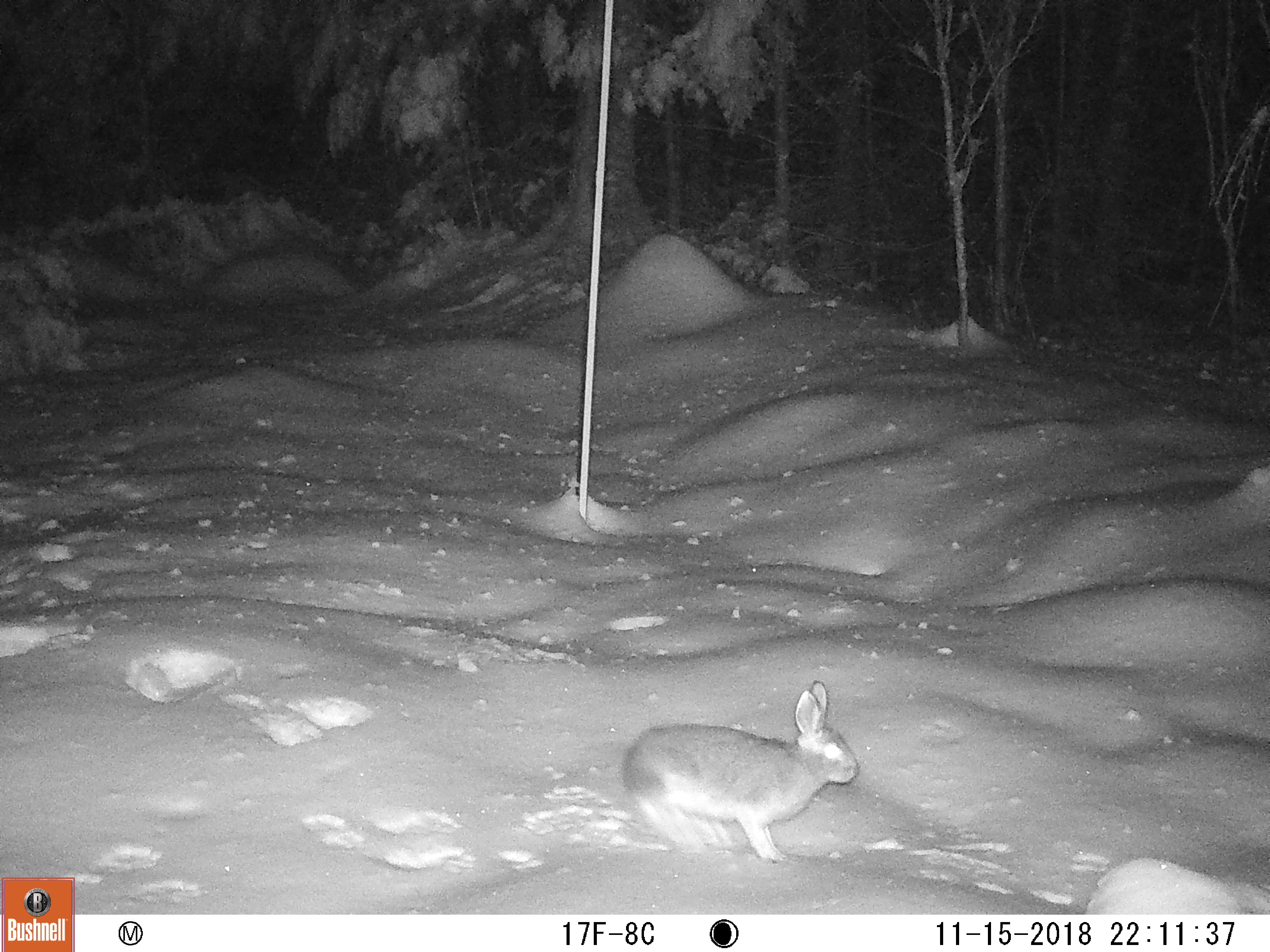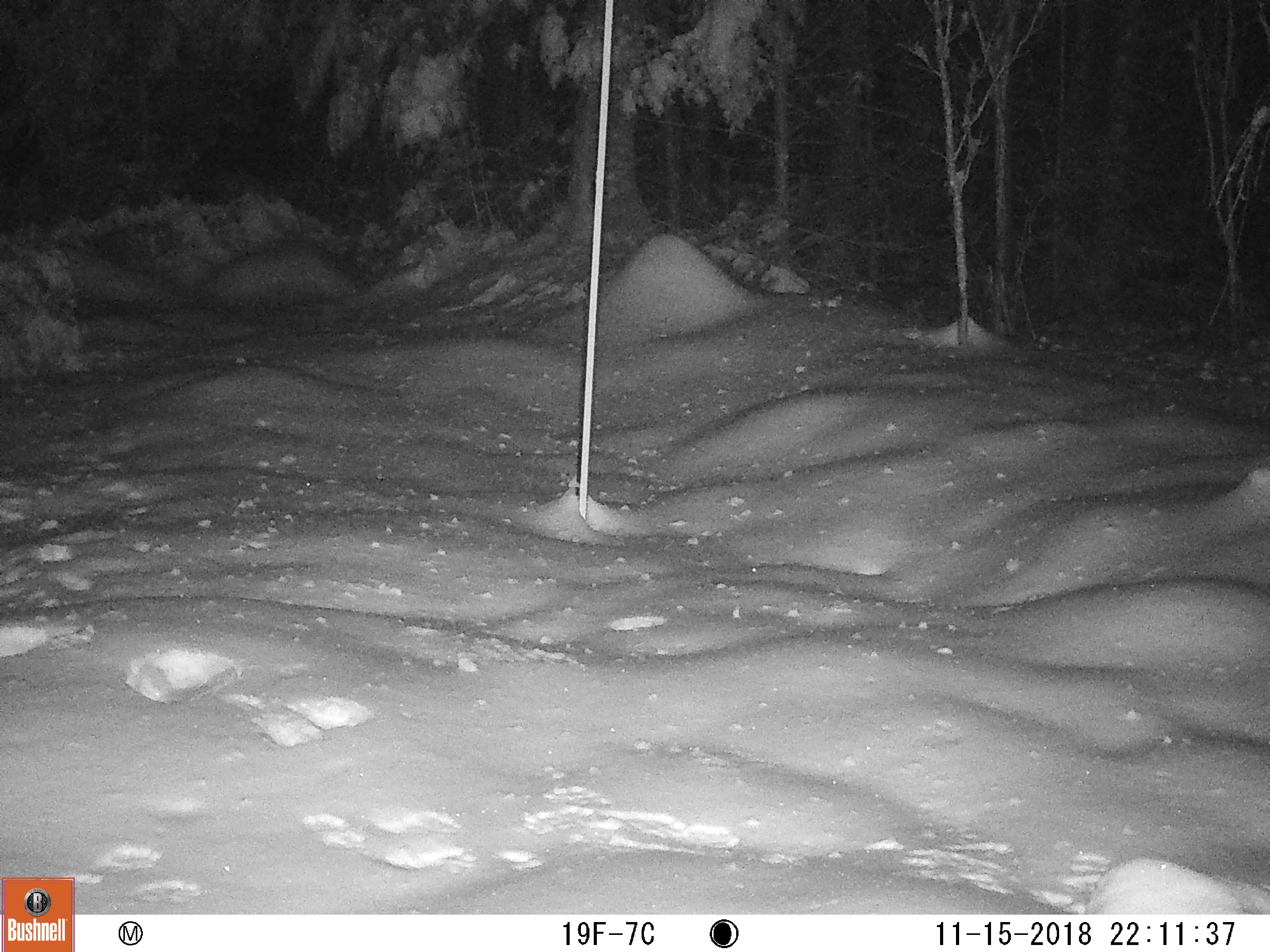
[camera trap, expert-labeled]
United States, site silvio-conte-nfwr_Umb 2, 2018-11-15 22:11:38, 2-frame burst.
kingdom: Animalia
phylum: Chordata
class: Mammalia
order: Lagomorpha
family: Leporidae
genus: Lepus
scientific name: Lepus americanus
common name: snowshoe hare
Snowshoe hare (Lepus americanus).